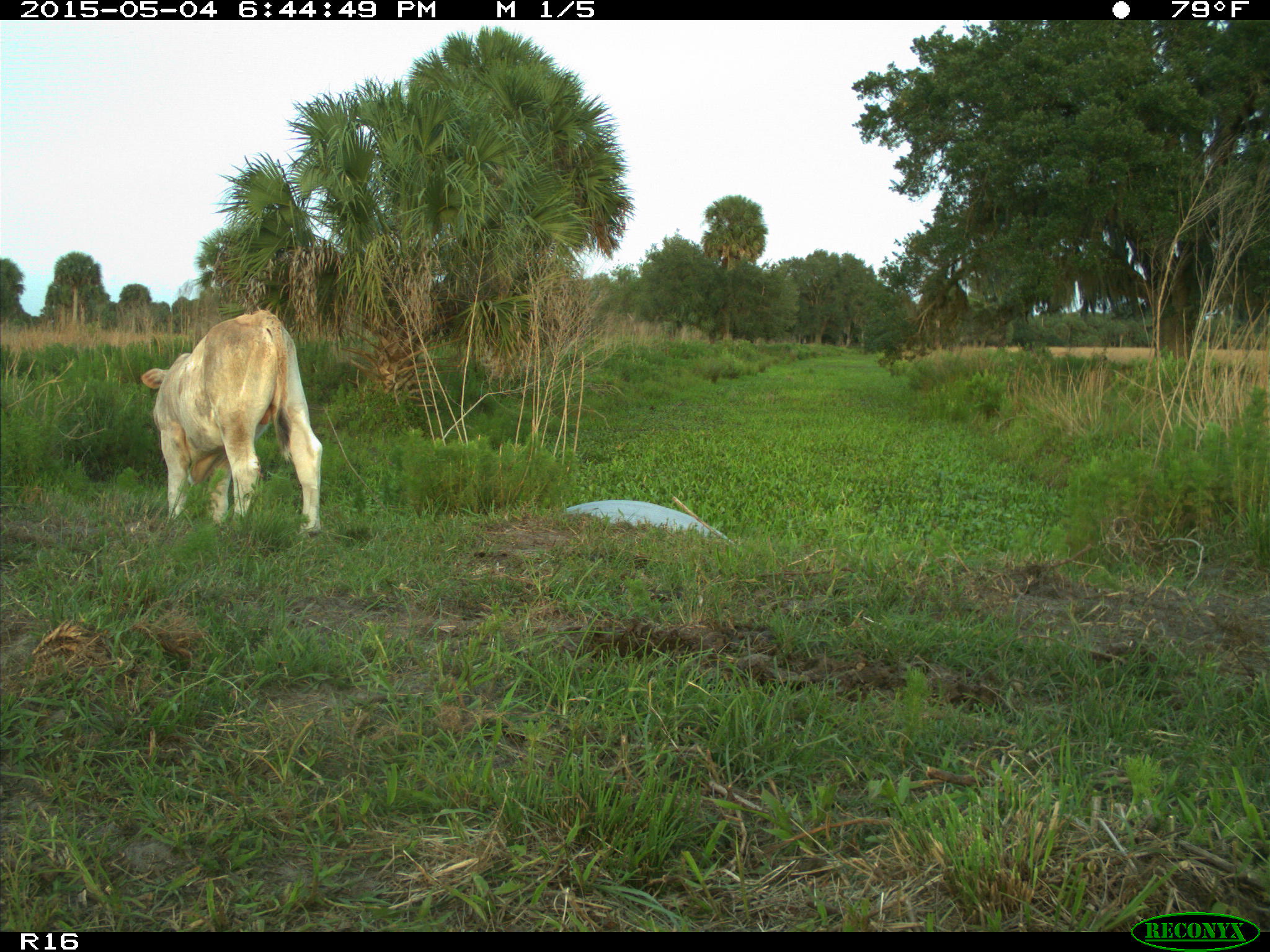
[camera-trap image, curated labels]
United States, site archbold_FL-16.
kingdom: Animalia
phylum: Chordata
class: Mammalia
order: Artiodactyla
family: Bovidae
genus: Bos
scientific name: Bos taurus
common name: domestic cow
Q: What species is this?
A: Bos taurus (domestic cow).